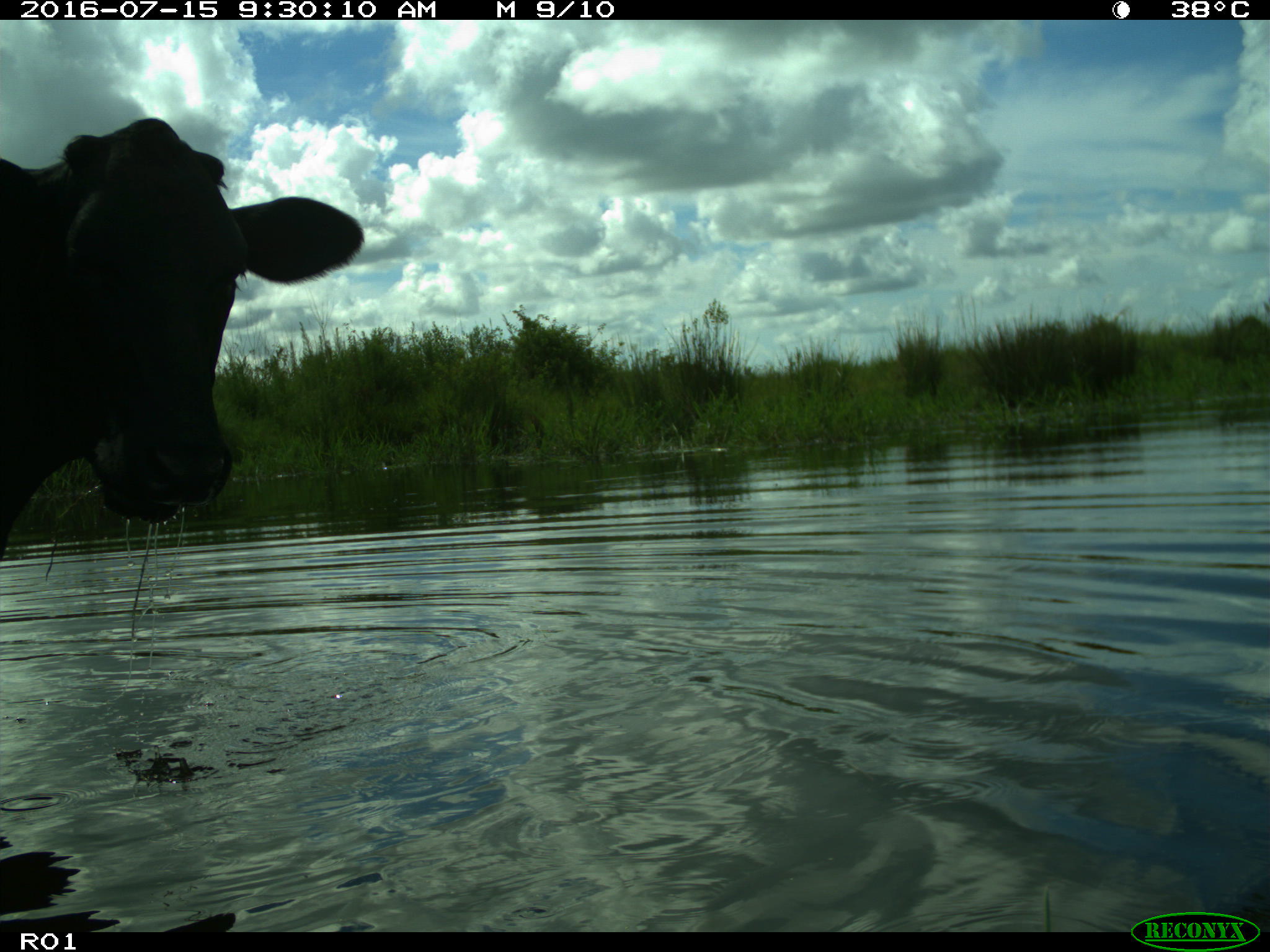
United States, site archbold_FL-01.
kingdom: Animalia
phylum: Chordata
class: Mammalia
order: Artiodactyla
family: Bovidae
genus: Bos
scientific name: Bos taurus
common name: domestic cow